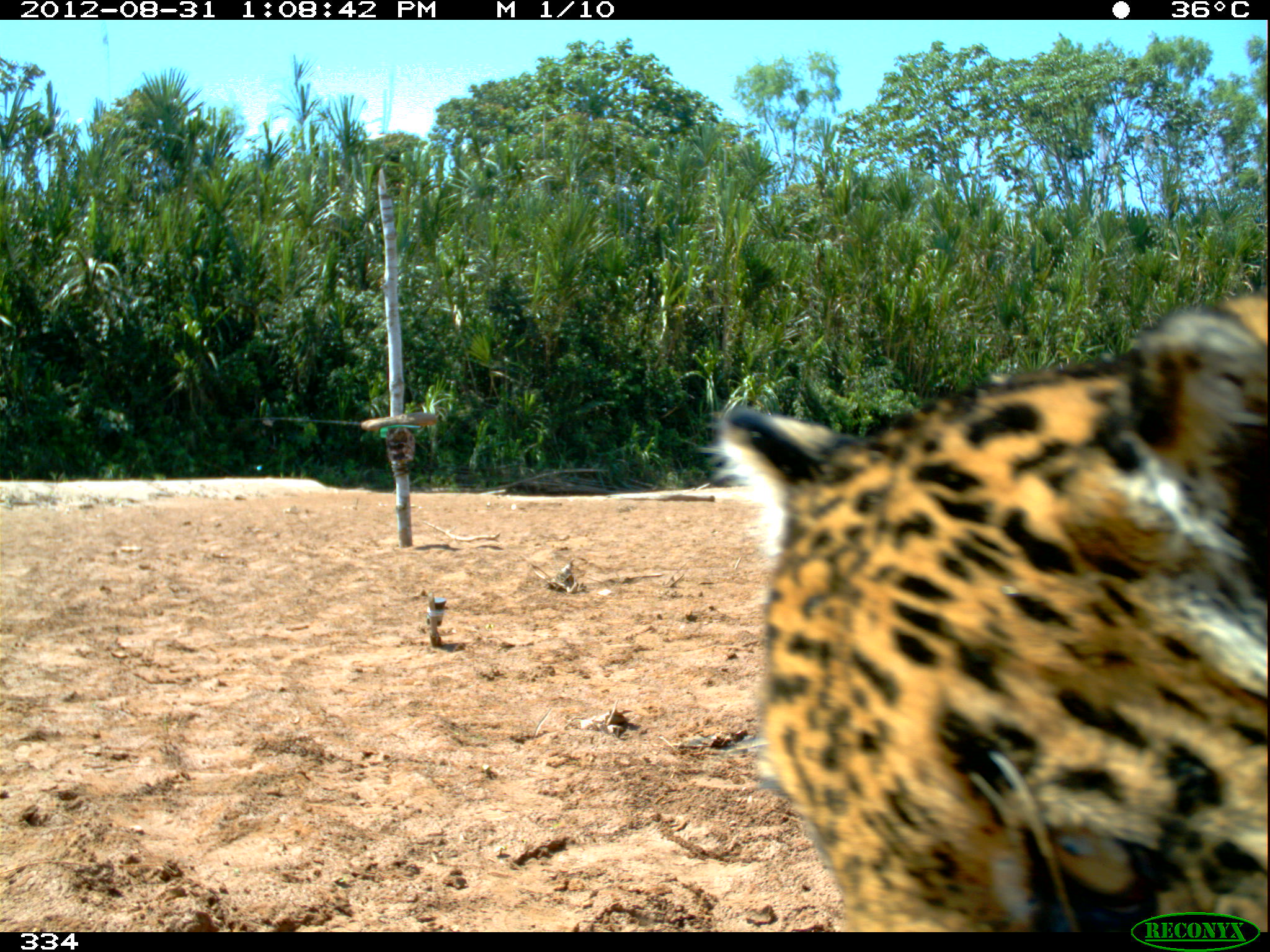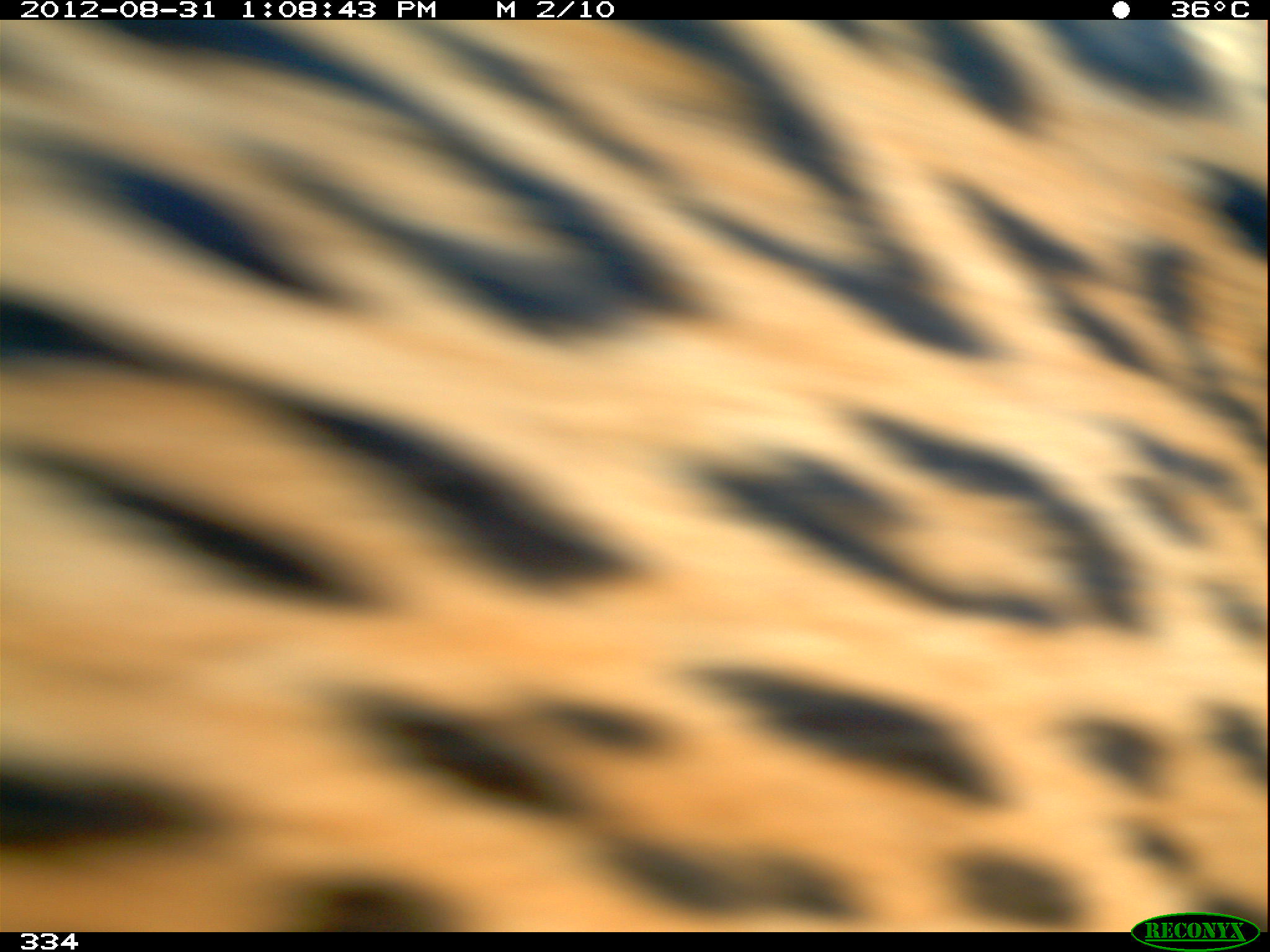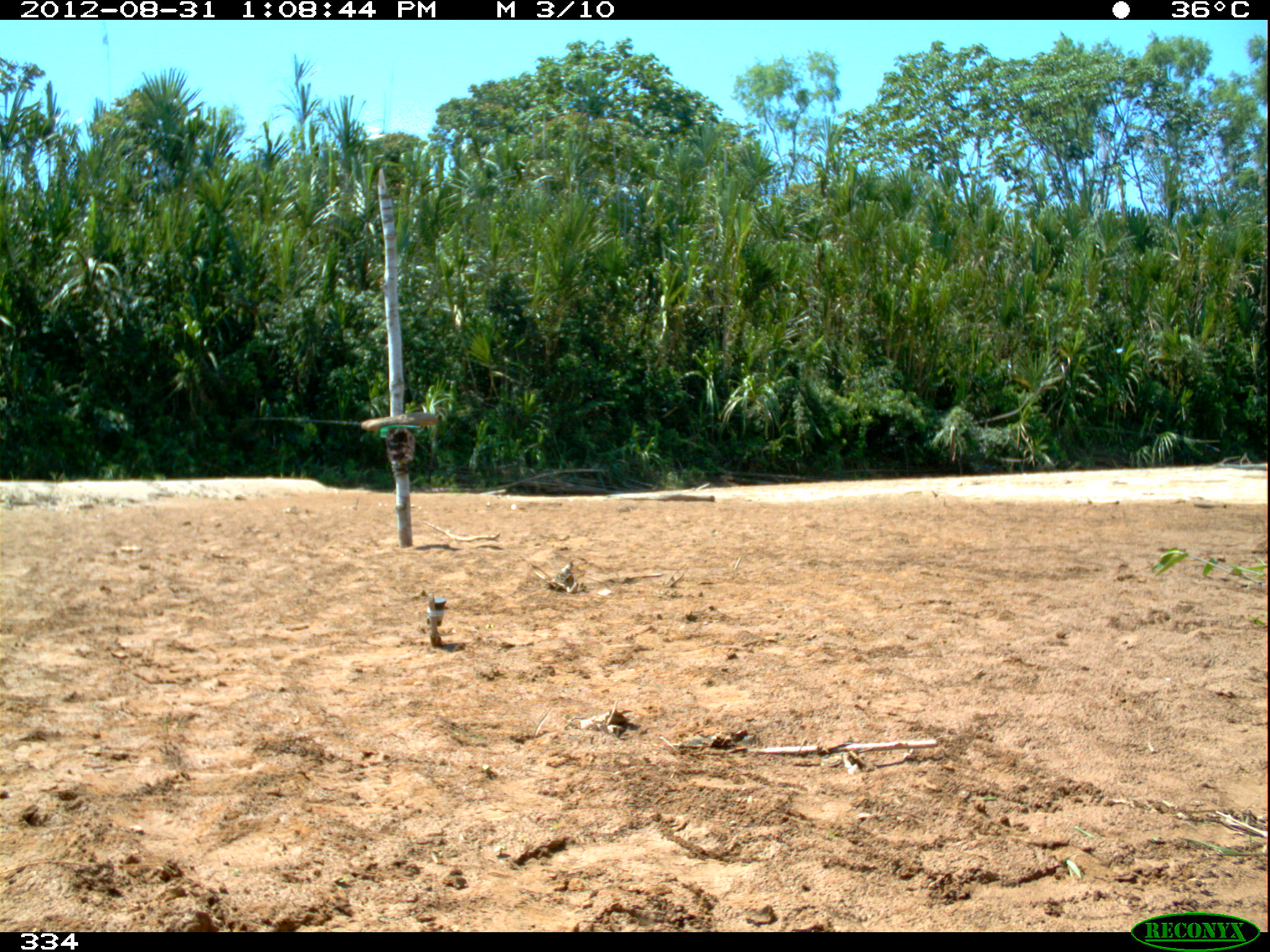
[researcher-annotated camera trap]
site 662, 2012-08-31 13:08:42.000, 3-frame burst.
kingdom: Animalia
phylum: Chordata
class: Mammalia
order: Carnivora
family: Felidae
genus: Panthera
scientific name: Panthera onca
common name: jaguar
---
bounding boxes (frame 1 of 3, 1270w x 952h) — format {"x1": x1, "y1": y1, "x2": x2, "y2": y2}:
panthera onca: {"x1": 688, "y1": 289, "x2": 1270, "y2": 931}